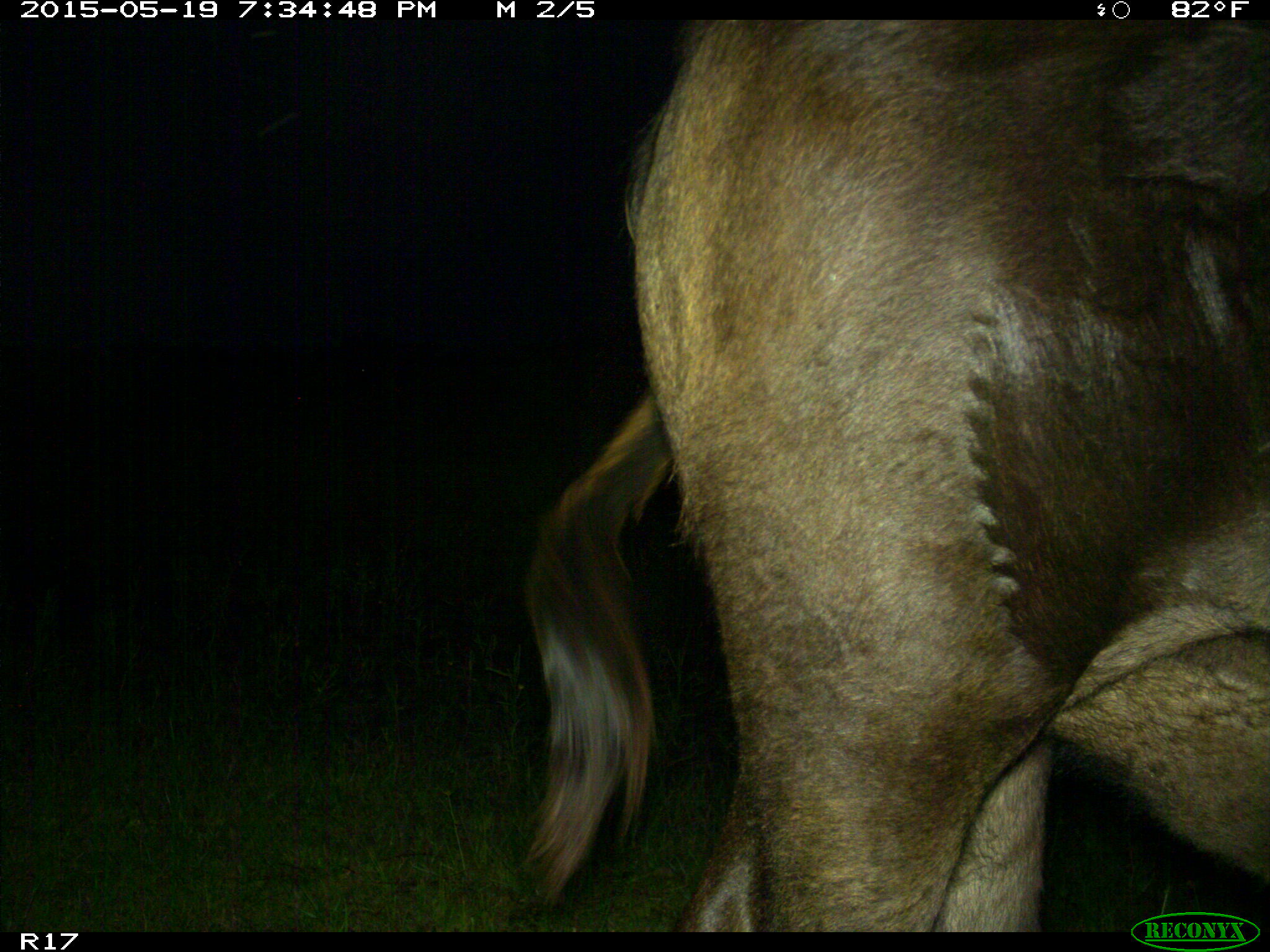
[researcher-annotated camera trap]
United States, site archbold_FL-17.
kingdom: Animalia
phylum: Chordata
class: Mammalia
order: Artiodactyla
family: Bovidae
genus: Bos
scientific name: Bos taurus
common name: domestic cow